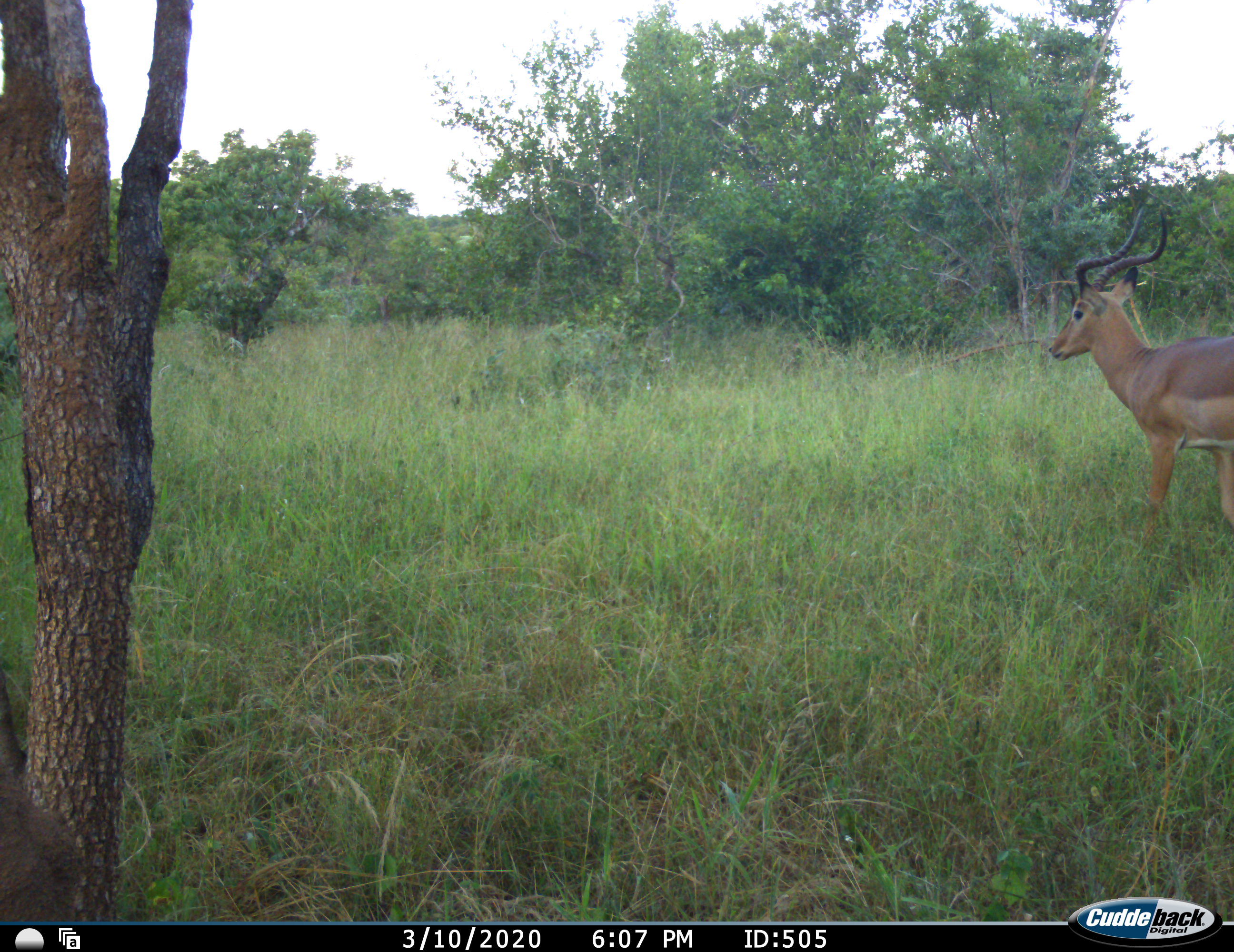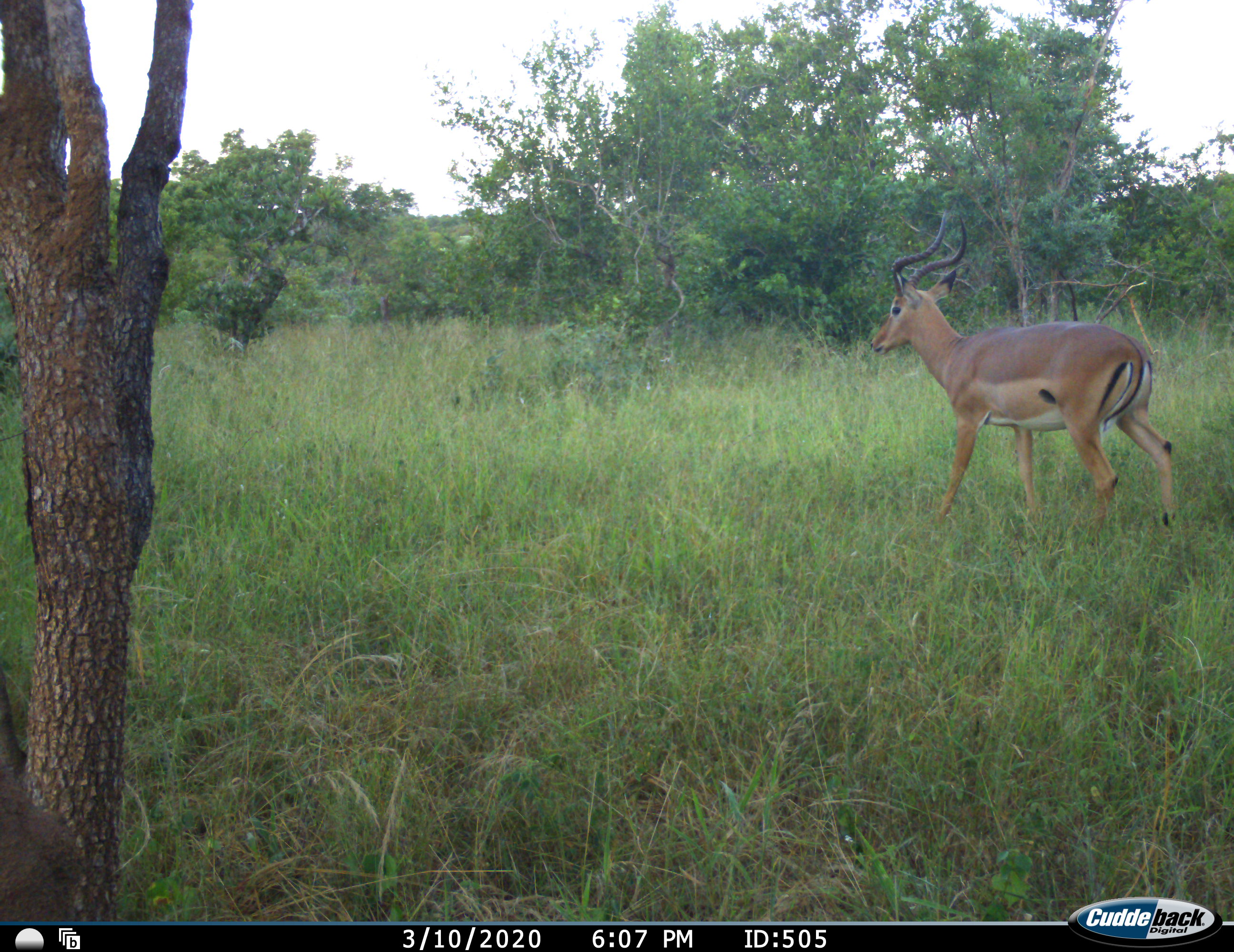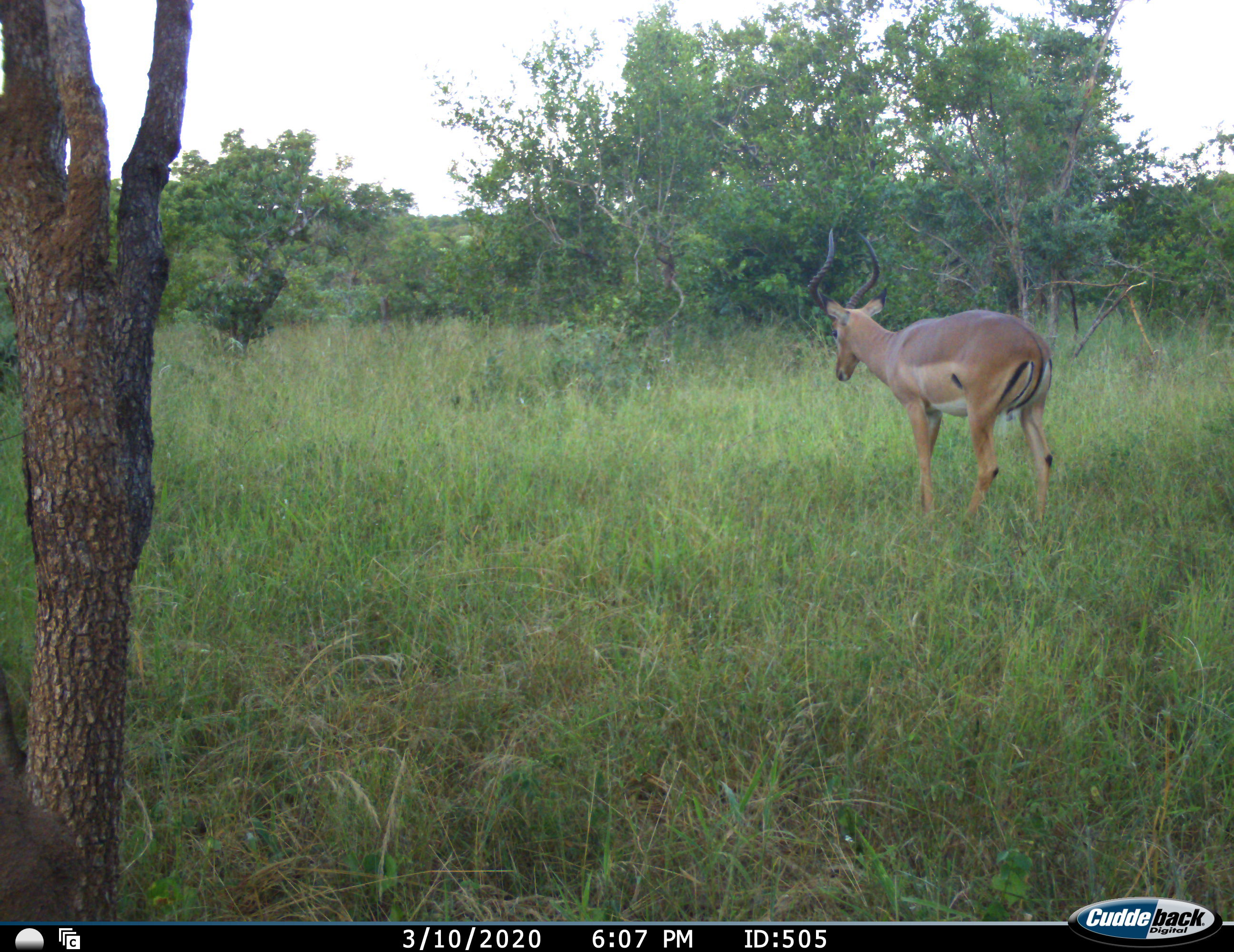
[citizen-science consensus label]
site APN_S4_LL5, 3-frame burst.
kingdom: Animalia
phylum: Chordata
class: Mammalia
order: Artiodactyla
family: Bovidae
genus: Aepyceros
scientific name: Aepyceros melampus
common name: impala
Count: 1.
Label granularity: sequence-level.